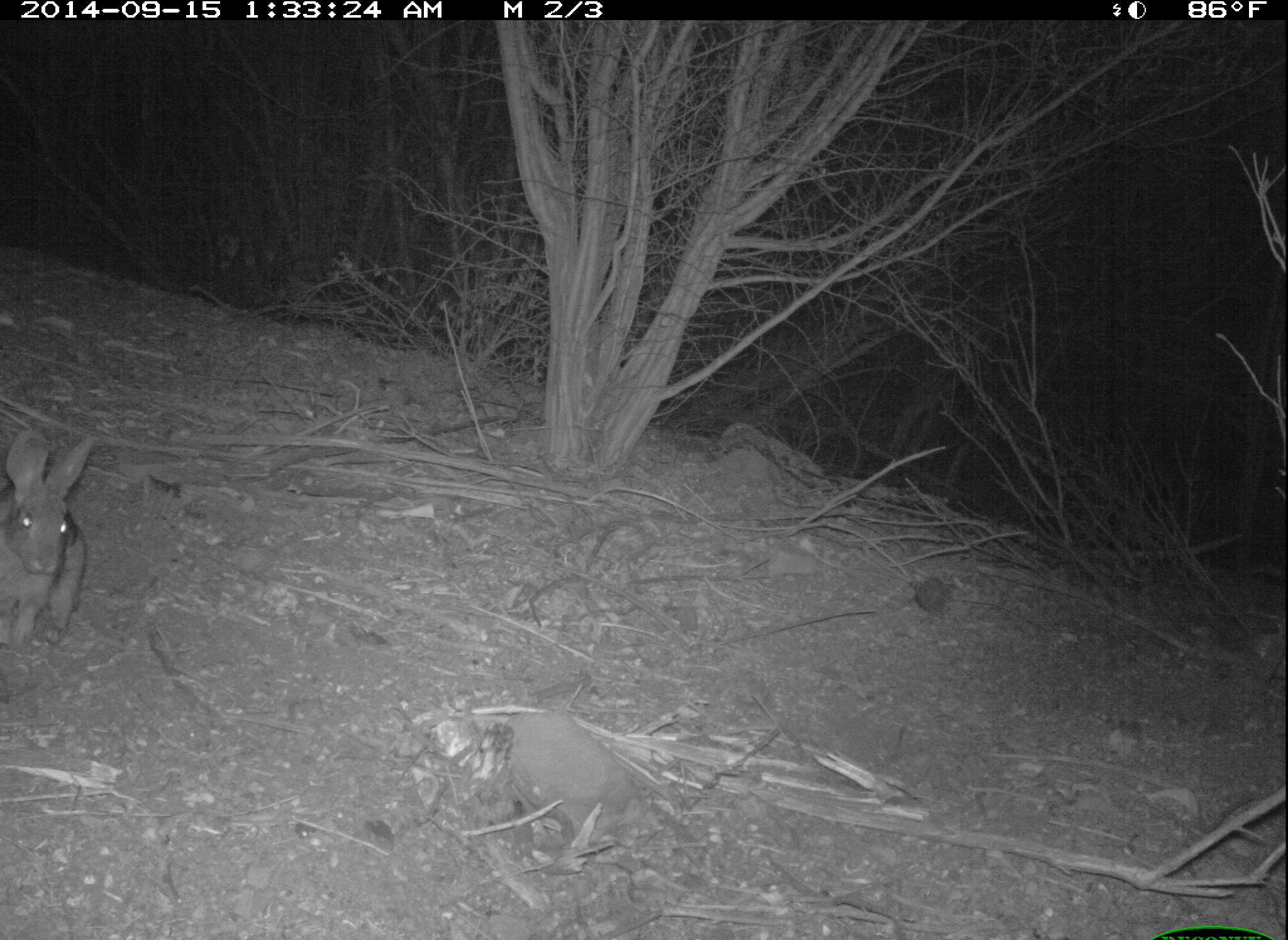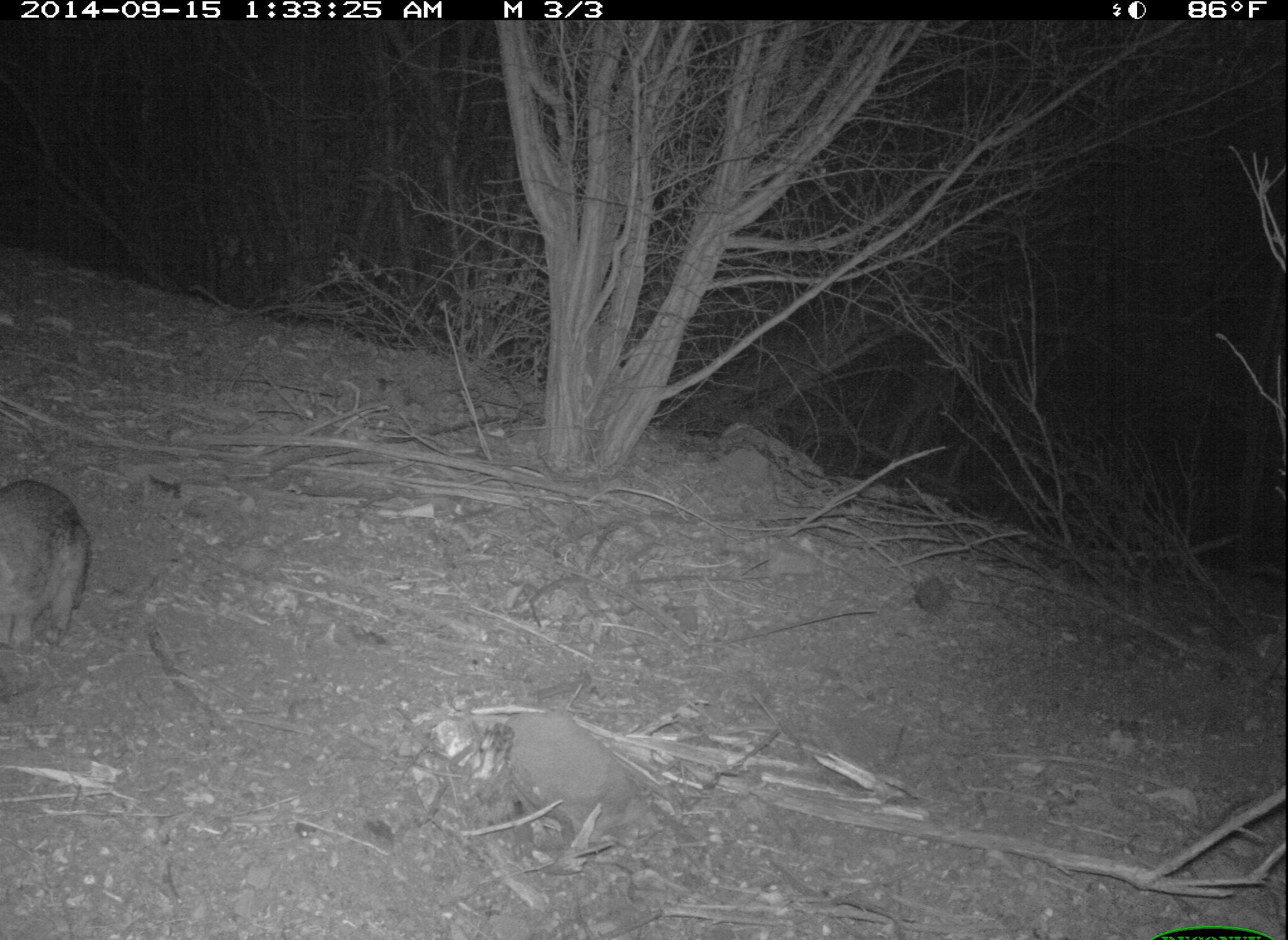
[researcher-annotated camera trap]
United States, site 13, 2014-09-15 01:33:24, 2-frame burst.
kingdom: Animalia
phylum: Chordata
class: Mammalia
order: Lagomorpha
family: Leporidae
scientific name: Leporidae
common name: rabbits and hares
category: rabbit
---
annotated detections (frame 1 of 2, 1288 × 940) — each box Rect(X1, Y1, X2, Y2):
rabbit: Rect(0, 427, 97, 652)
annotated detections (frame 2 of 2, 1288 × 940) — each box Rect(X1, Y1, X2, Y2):
rabbit: Rect(0, 481, 91, 652)